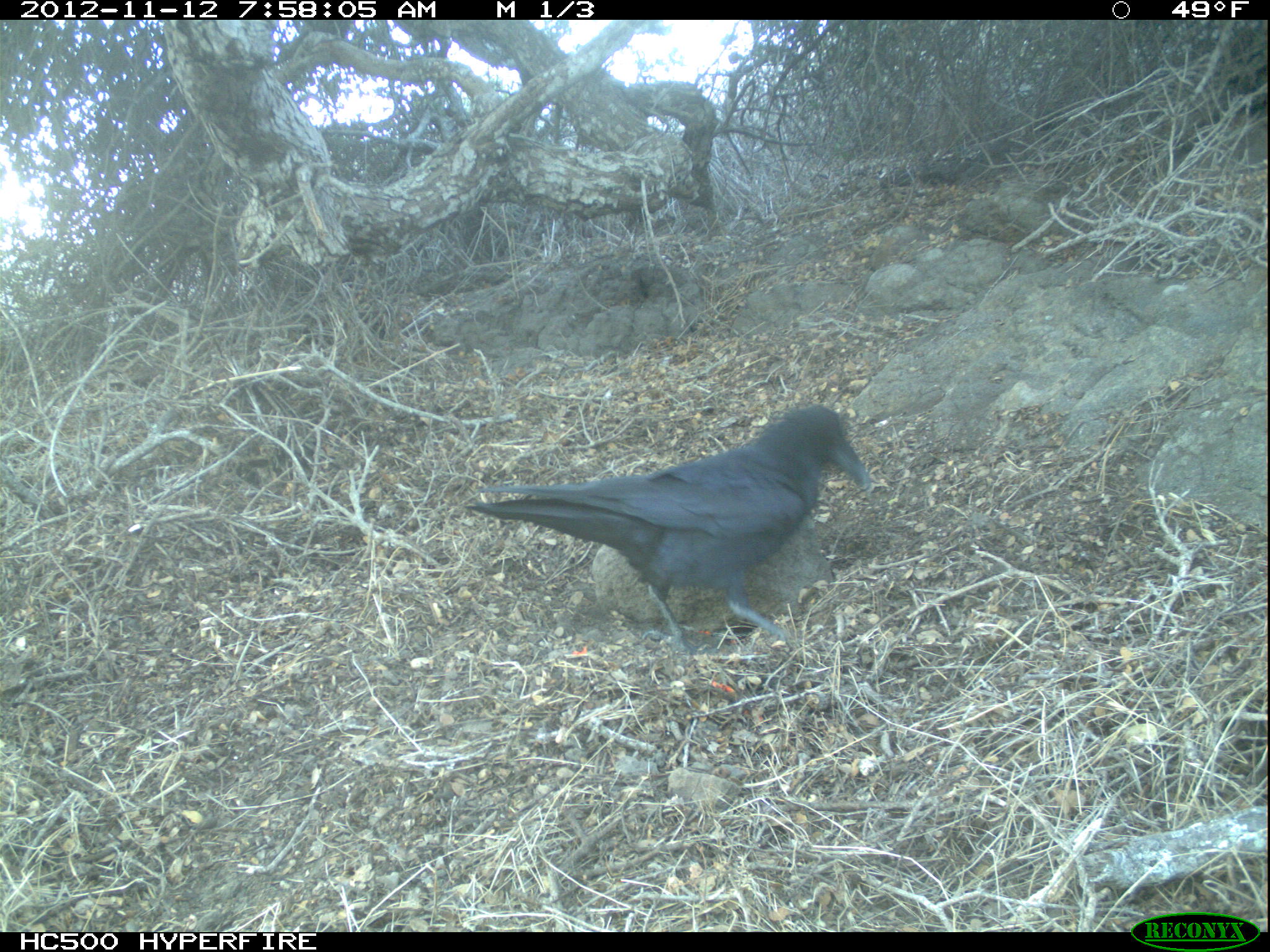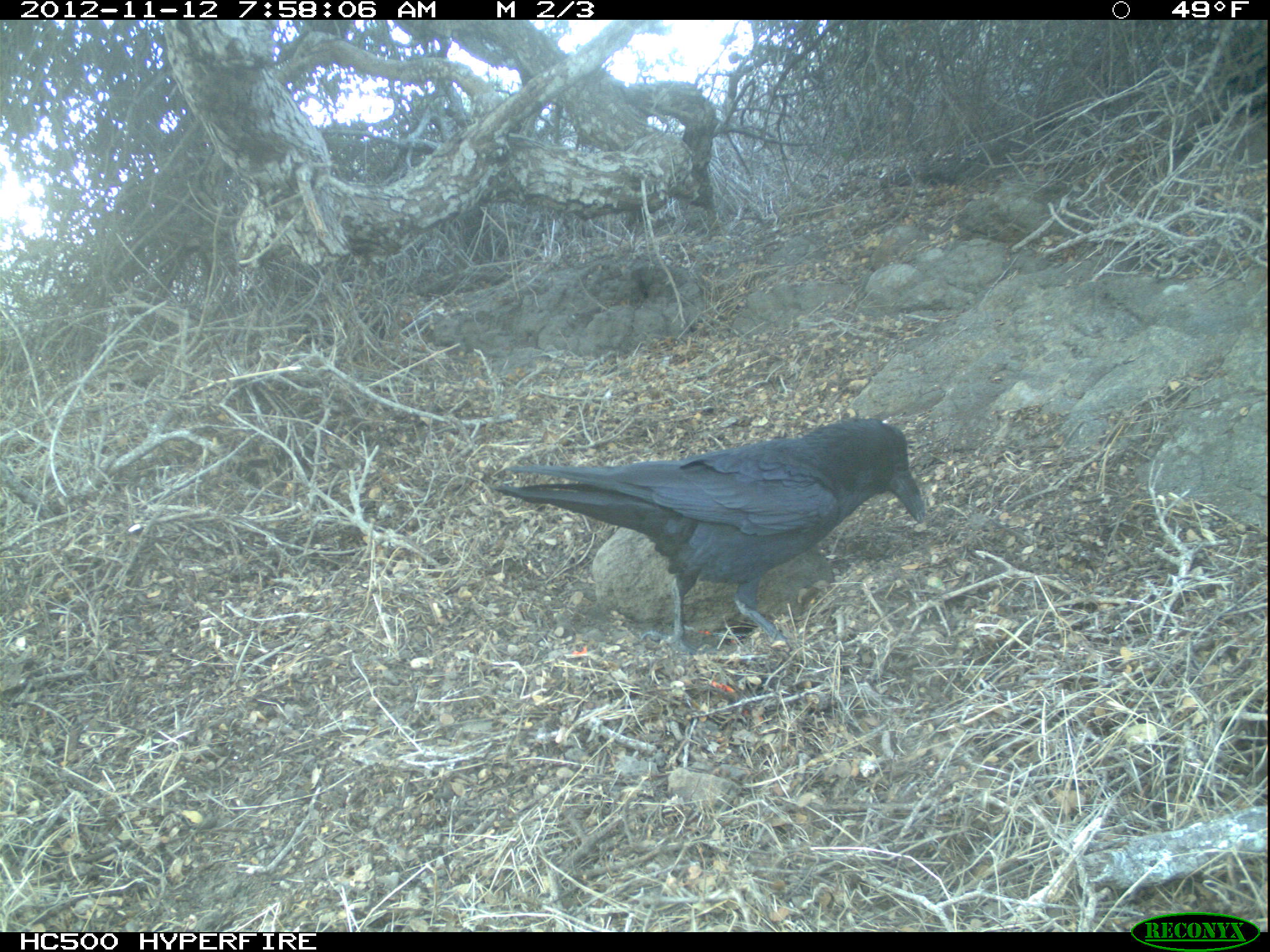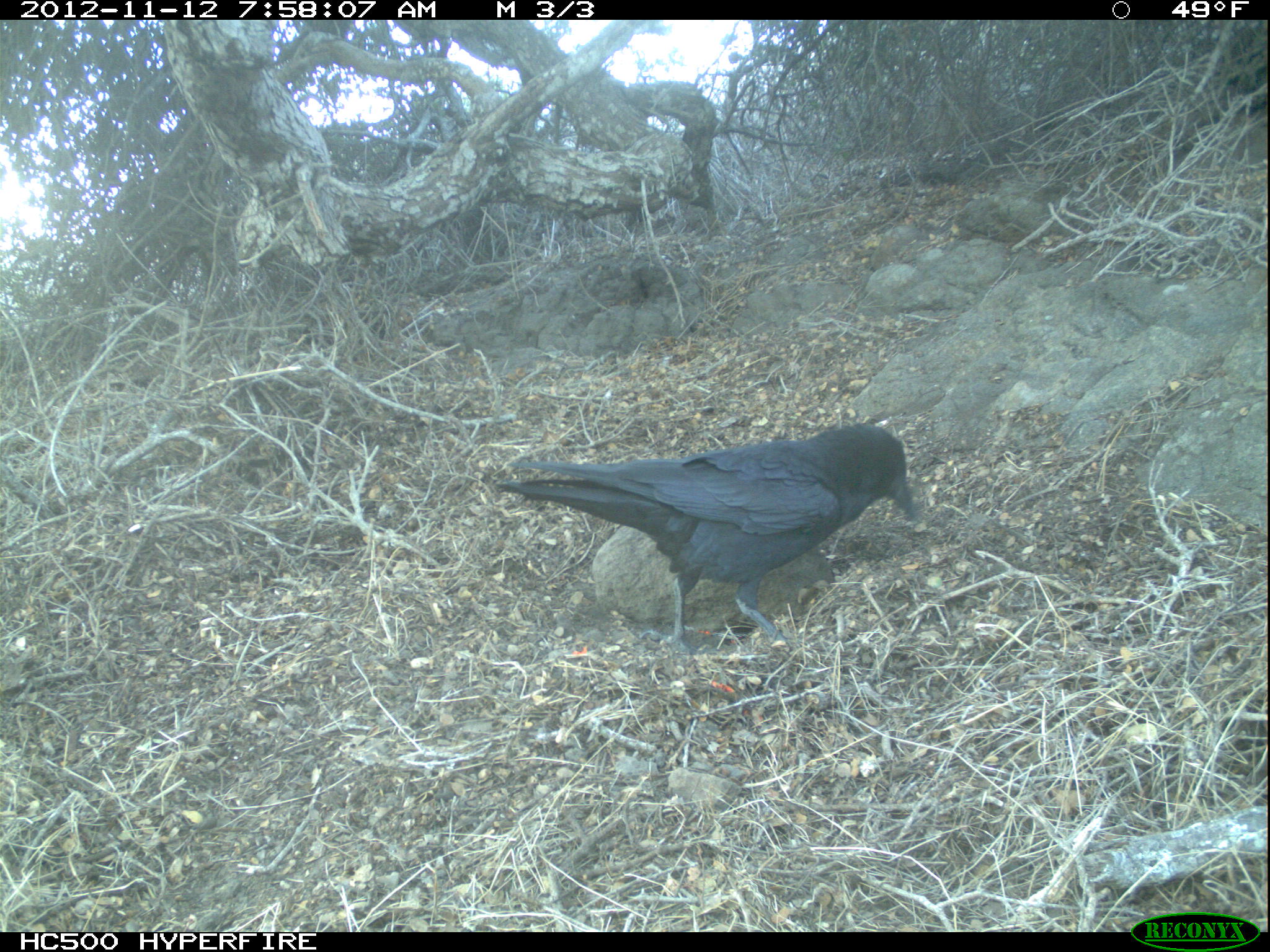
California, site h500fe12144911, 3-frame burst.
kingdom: Animalia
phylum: Chordata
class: Aves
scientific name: Aves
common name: bird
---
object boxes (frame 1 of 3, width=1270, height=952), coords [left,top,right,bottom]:
bird: [463,404,870,654]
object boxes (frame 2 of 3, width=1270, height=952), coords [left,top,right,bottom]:
bird: [492,414,926,655]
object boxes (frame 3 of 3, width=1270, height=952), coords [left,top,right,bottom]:
bird: [493,421,917,654]